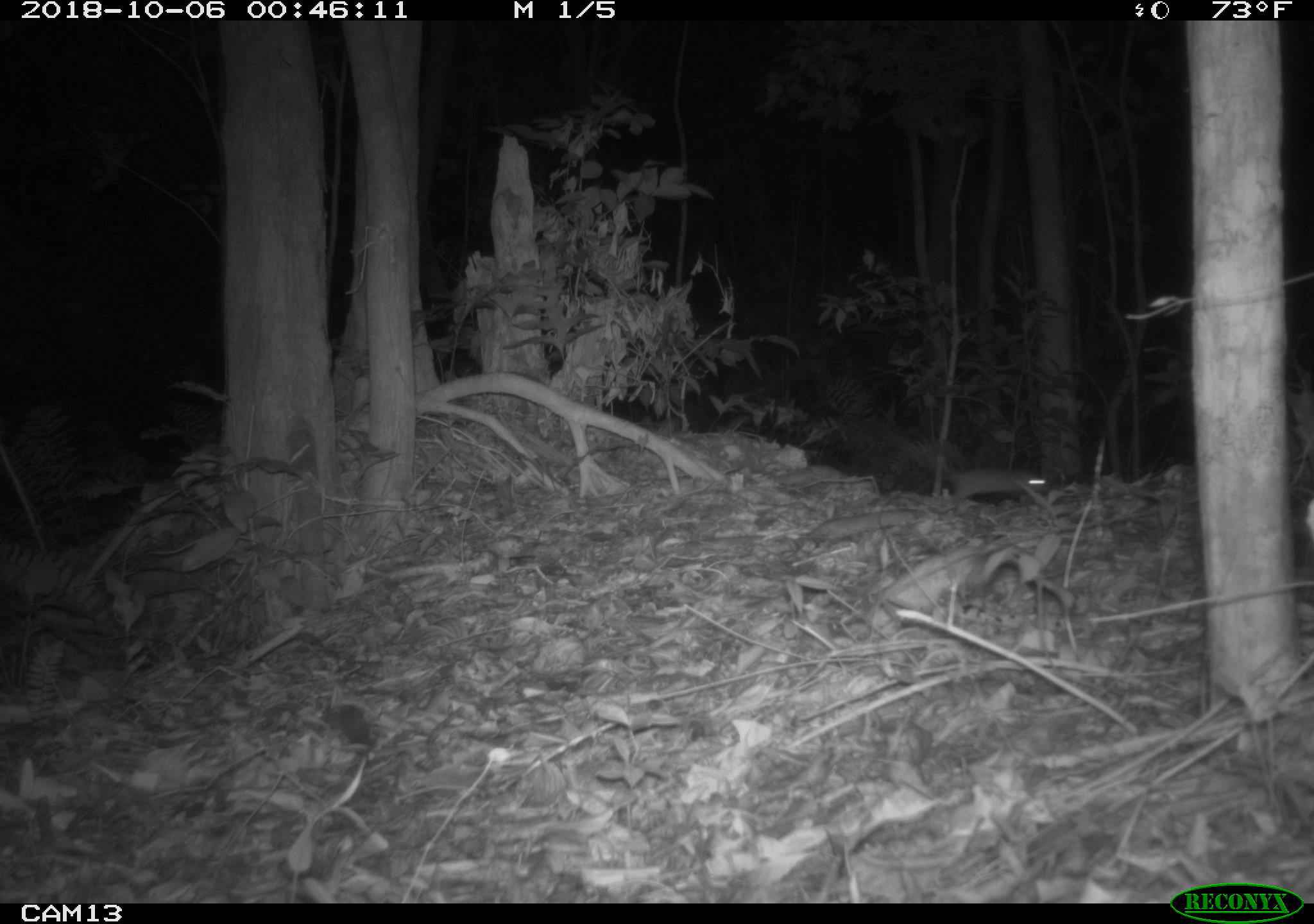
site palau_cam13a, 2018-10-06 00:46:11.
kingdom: Animalia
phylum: Chordata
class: Mammalia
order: Rodentia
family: Muridae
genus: Rattus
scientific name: Rattus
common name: rat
Rat (Rattus).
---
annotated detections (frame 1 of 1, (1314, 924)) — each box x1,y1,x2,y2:
rat: 916,442,1059,505